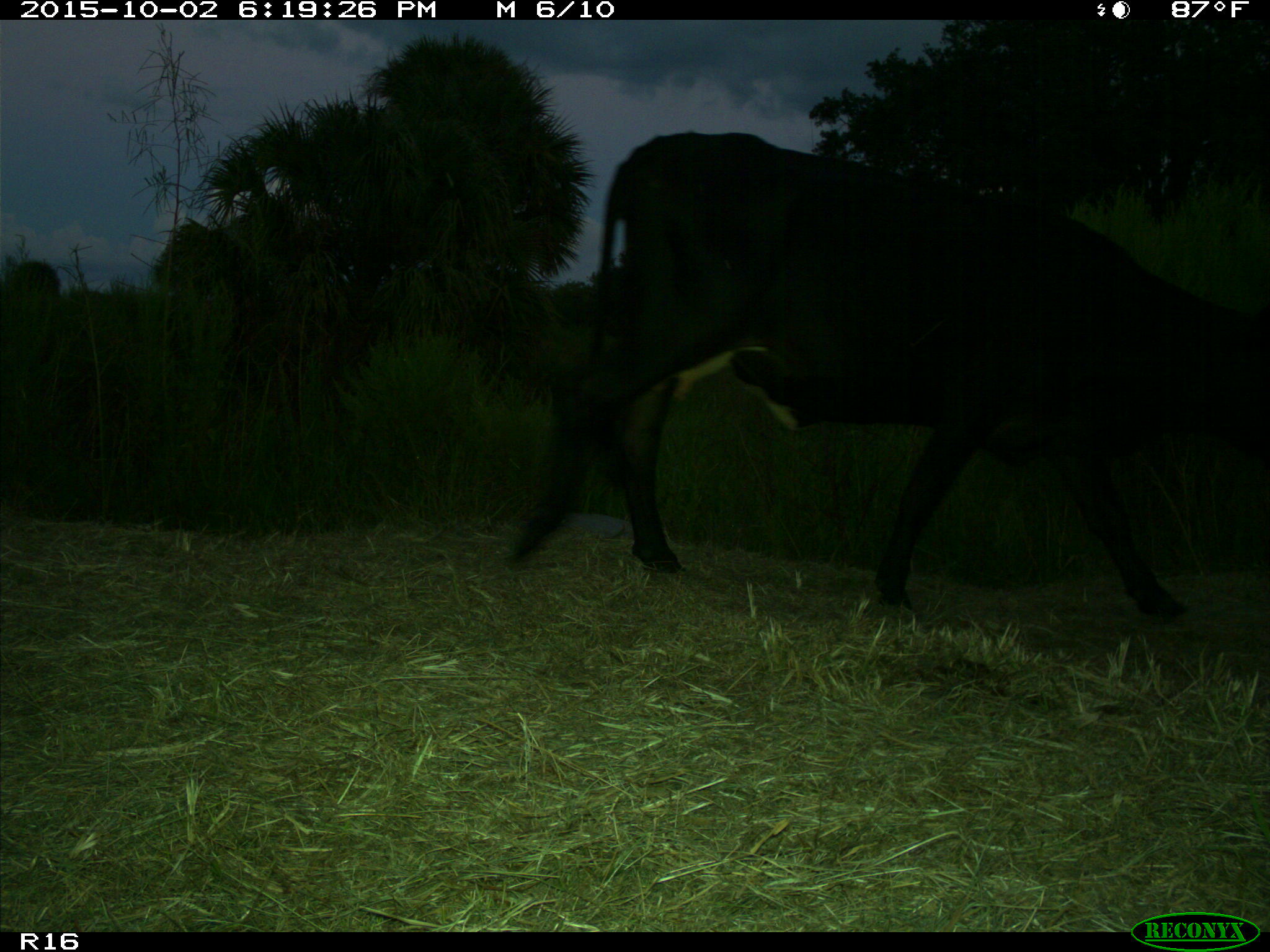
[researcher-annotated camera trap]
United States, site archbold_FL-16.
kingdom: Animalia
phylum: Chordata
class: Mammalia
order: Artiodactyla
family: Bovidae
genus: Bos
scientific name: Bos taurus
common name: domestic cow